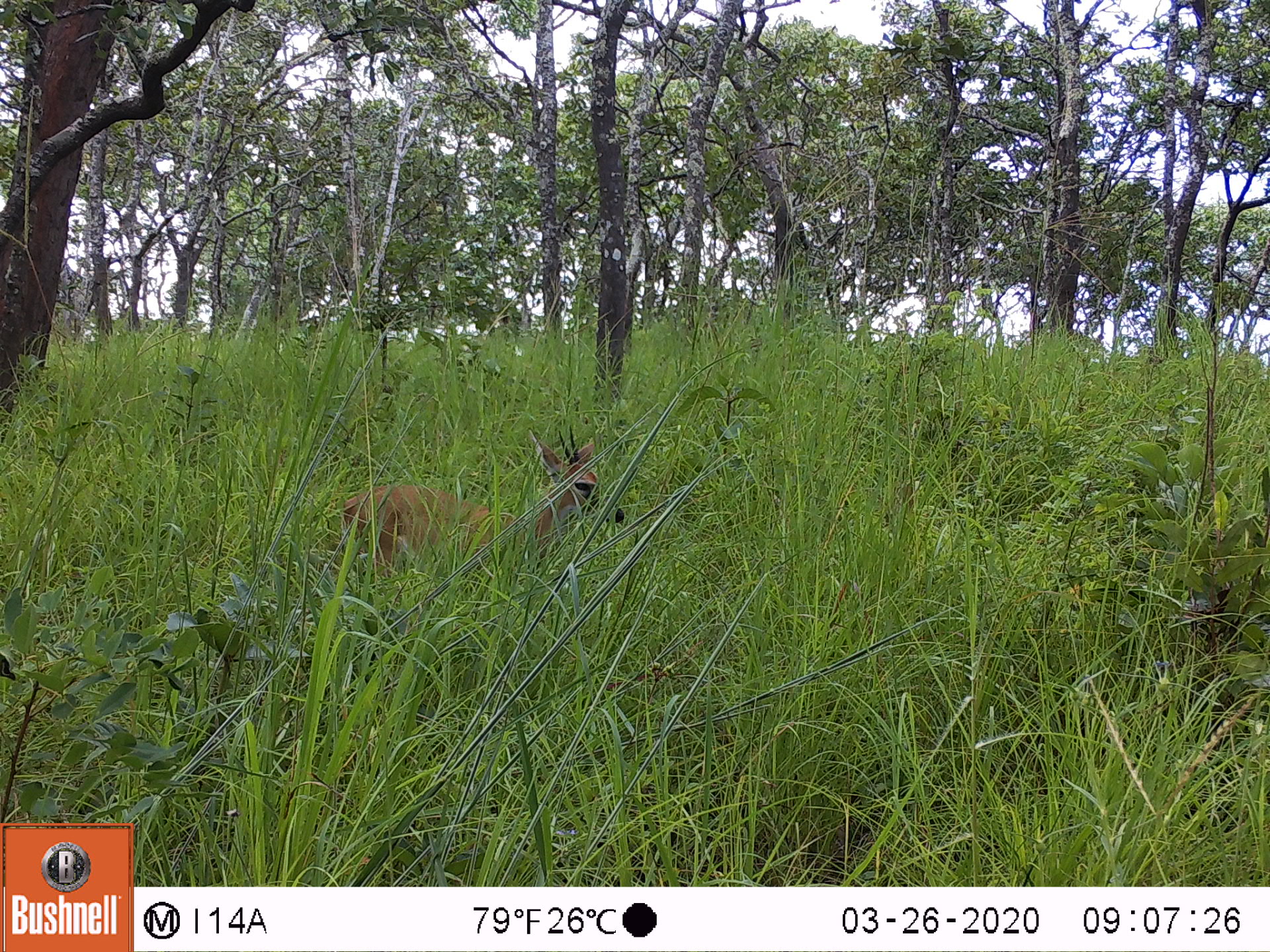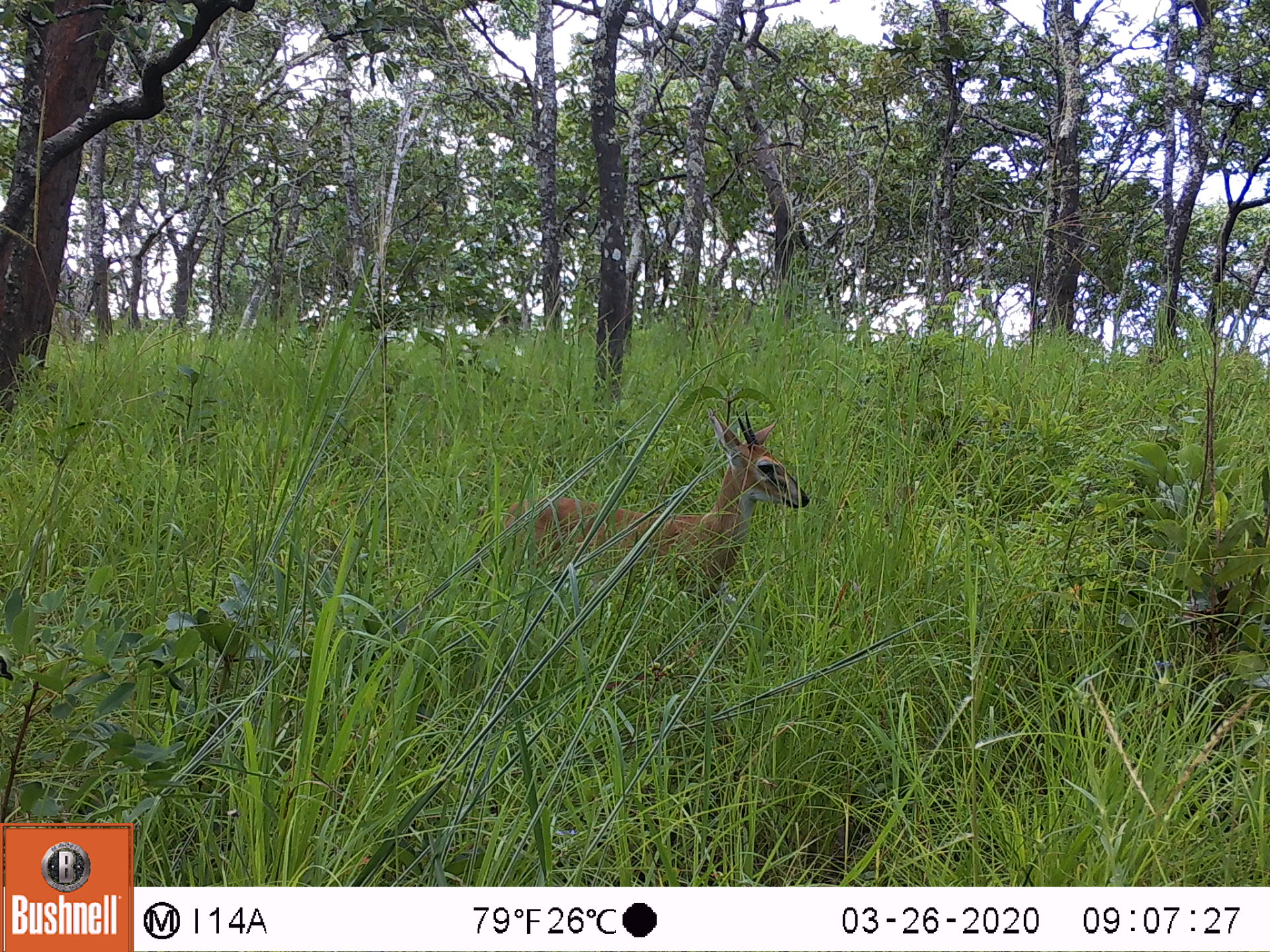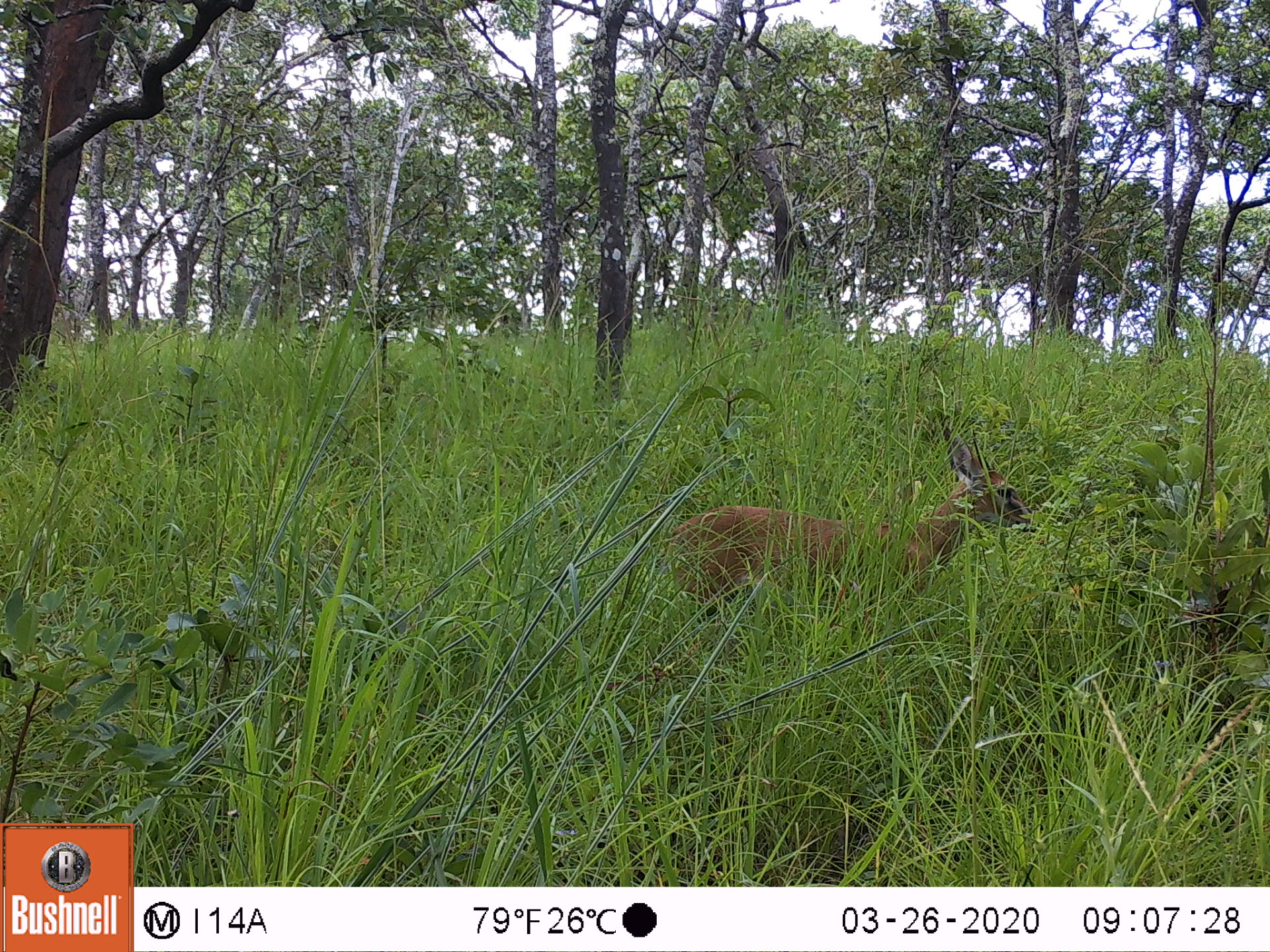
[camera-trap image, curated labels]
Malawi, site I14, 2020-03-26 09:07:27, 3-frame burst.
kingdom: Animalia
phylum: Chordata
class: Mammalia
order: Artiodactyla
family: Bovidae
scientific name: Antilopinae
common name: small antelope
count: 1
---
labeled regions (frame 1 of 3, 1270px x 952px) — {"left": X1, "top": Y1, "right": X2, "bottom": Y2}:
small antelope: {"left": 330, "top": 423, "right": 631, "bottom": 602}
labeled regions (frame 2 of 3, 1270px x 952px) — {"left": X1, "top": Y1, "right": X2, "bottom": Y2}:
small antelope: {"left": 490, "top": 401, "right": 811, "bottom": 624}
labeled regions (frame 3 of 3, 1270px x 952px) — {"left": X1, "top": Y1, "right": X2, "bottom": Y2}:
small antelope: {"left": 660, "top": 423, "right": 1037, "bottom": 636}